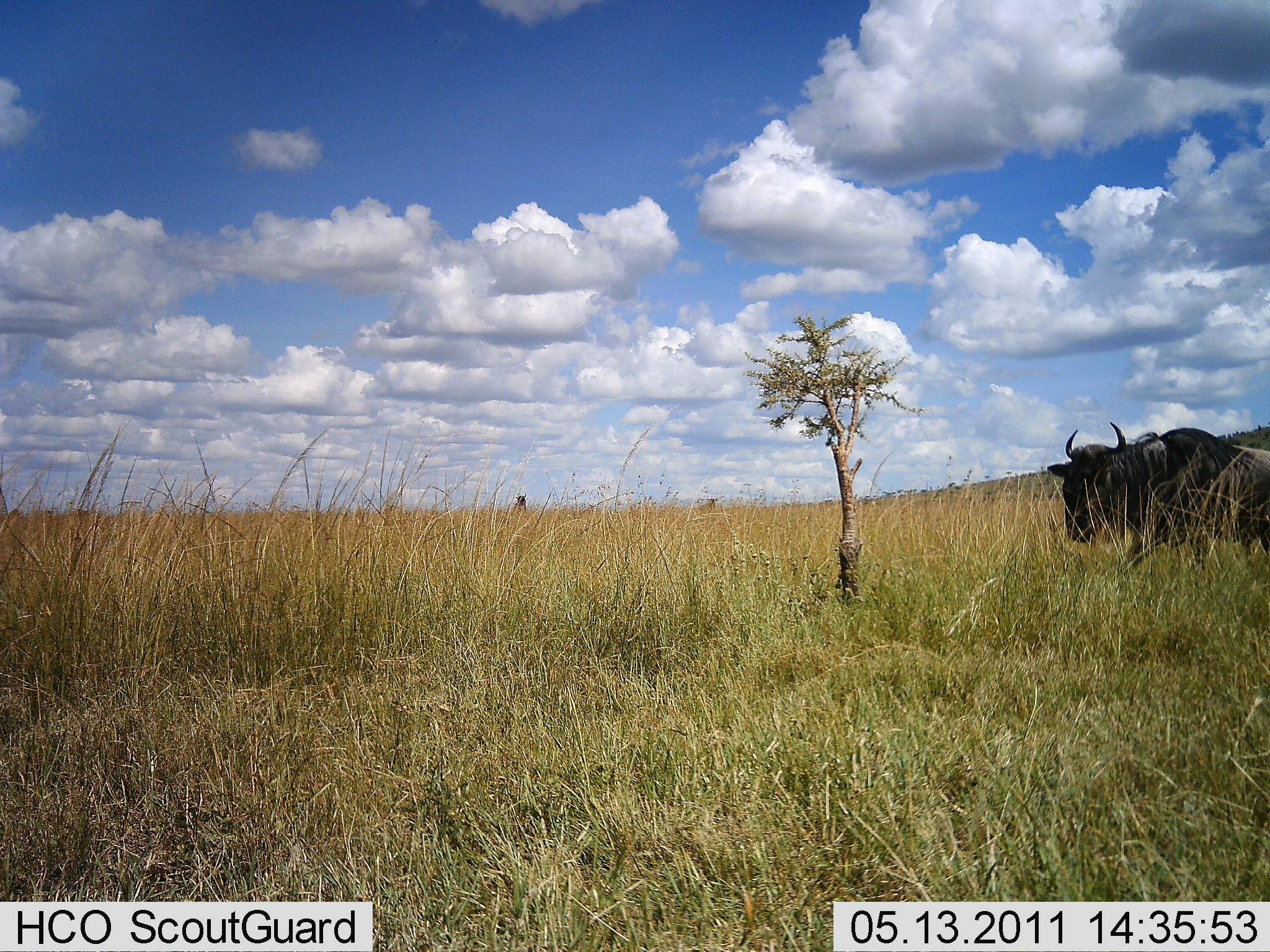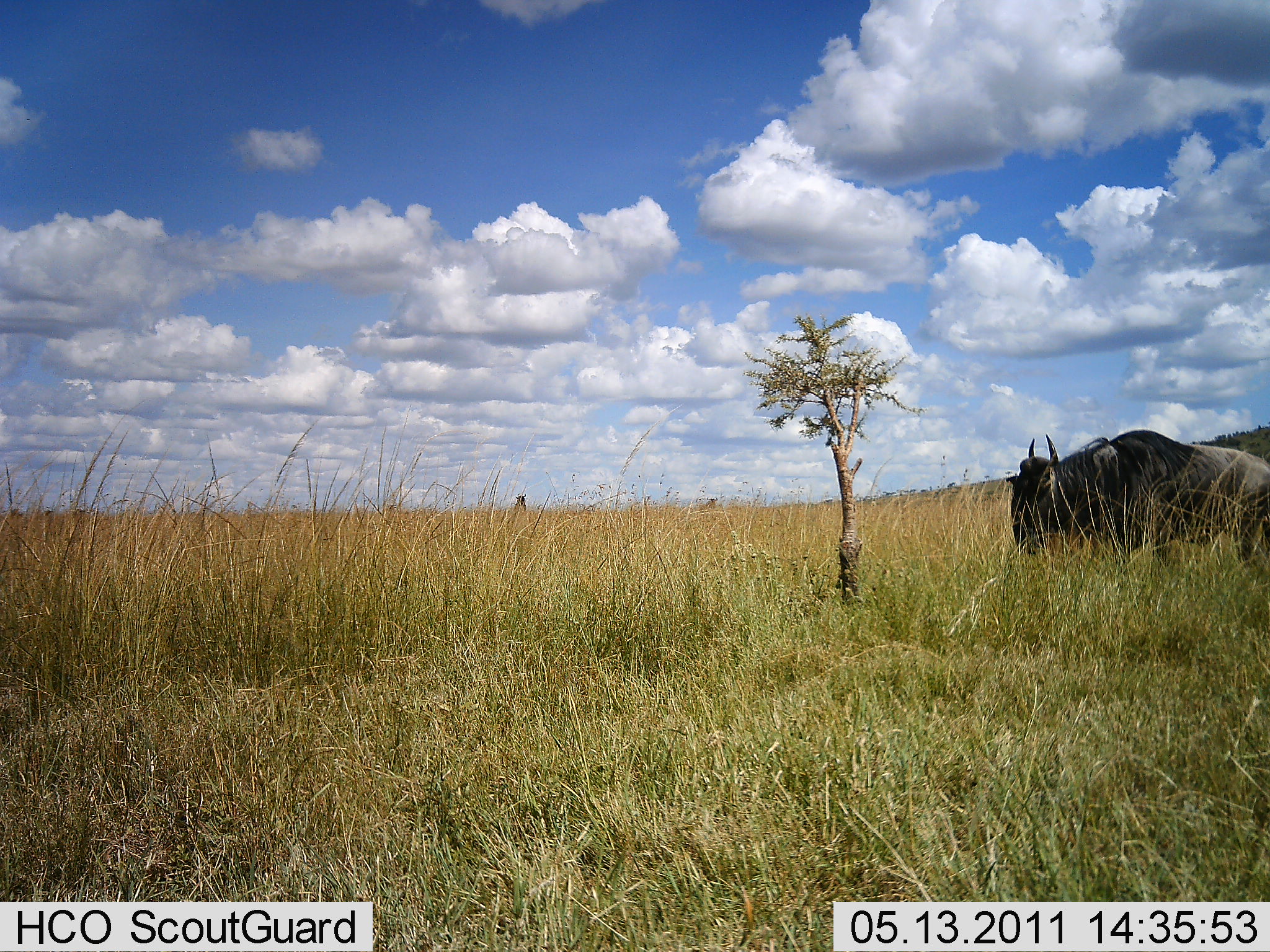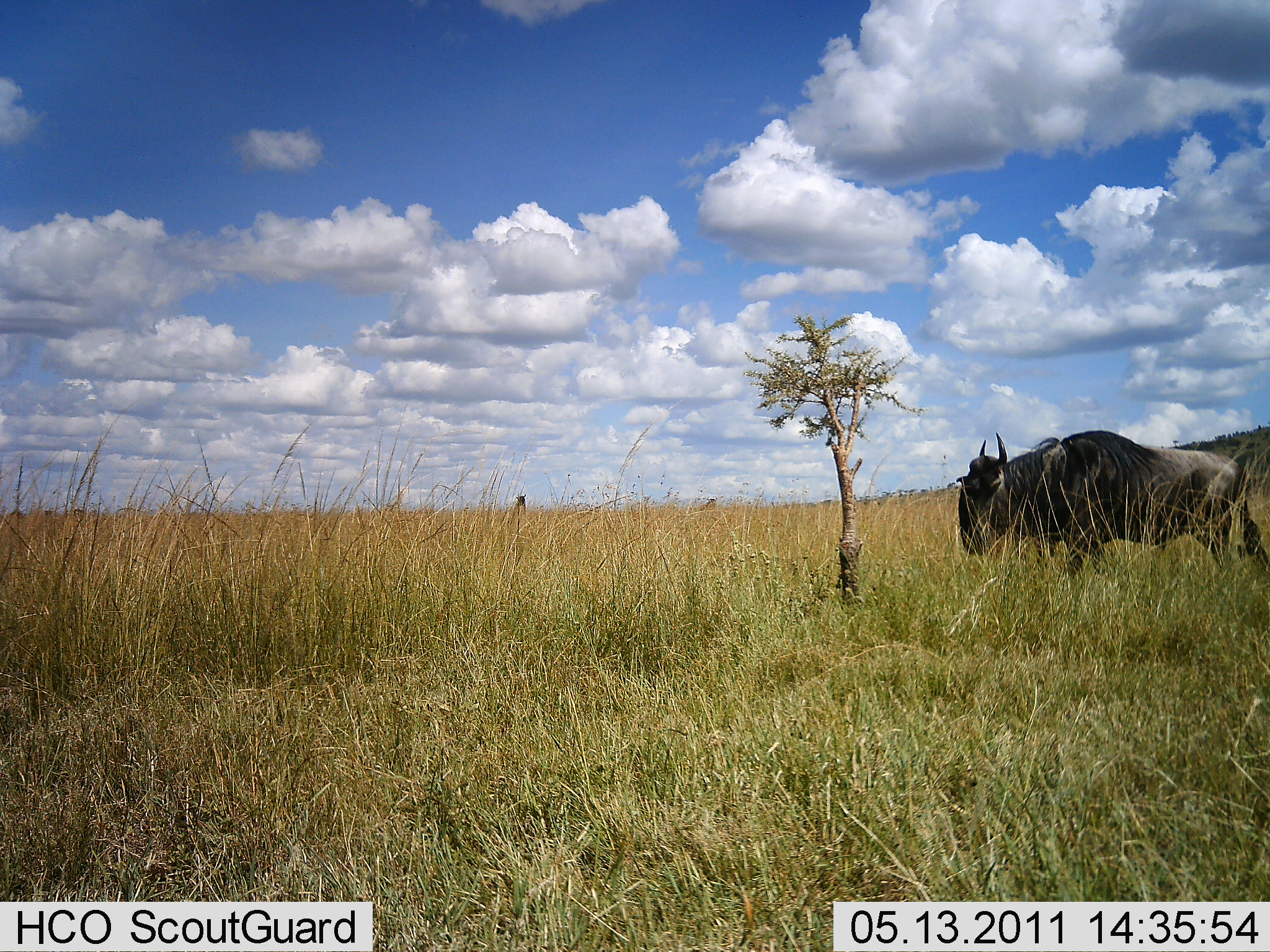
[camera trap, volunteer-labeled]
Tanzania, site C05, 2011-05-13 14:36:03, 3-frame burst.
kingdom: Animalia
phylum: Chordata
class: Mammalia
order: Artiodactyla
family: Bovidae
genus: Connochaetes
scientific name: Connochaetes taurinus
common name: blue wildebeest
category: wildebeest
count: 1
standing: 10%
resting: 0%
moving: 90%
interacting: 0%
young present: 0%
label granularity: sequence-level